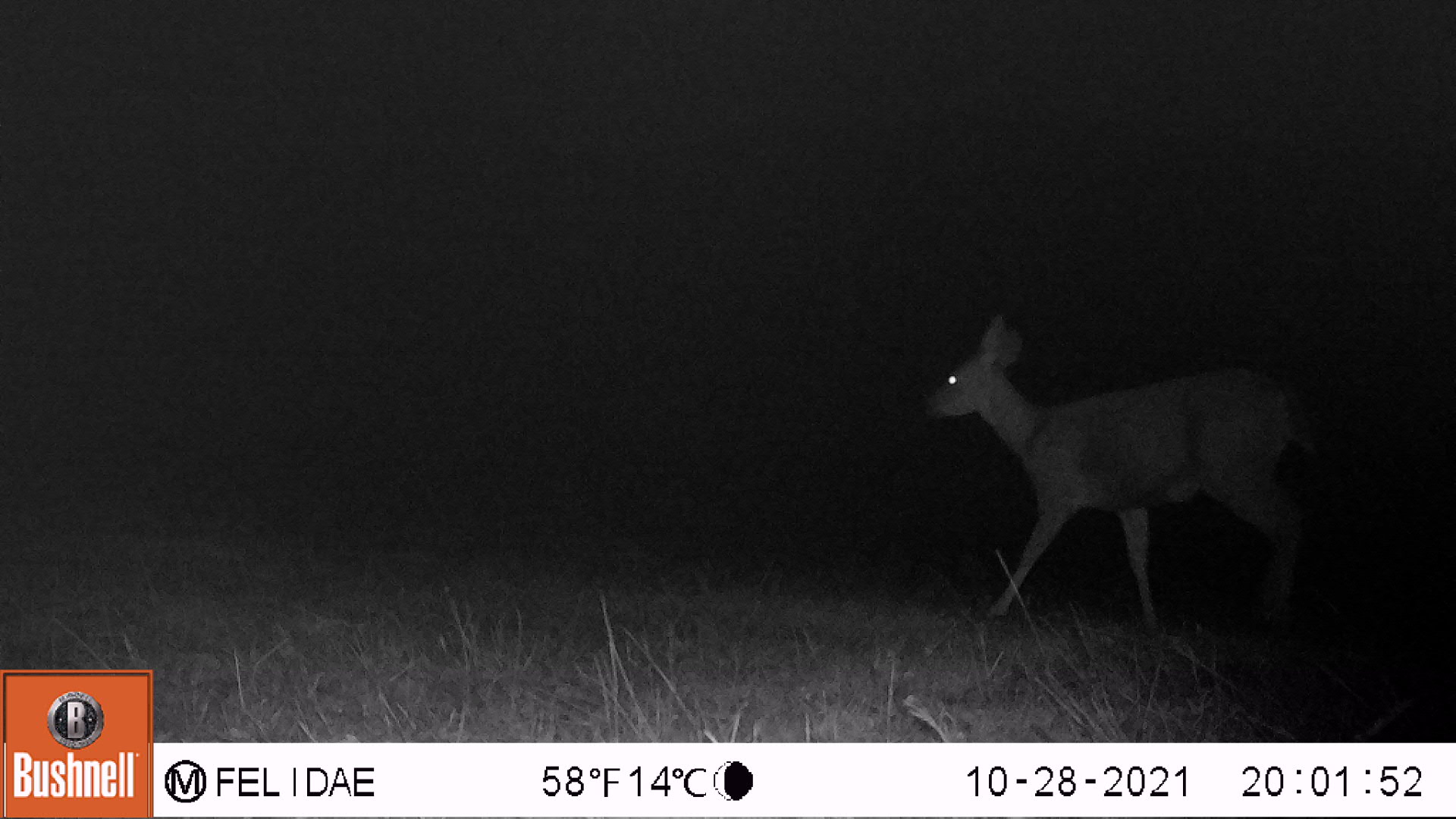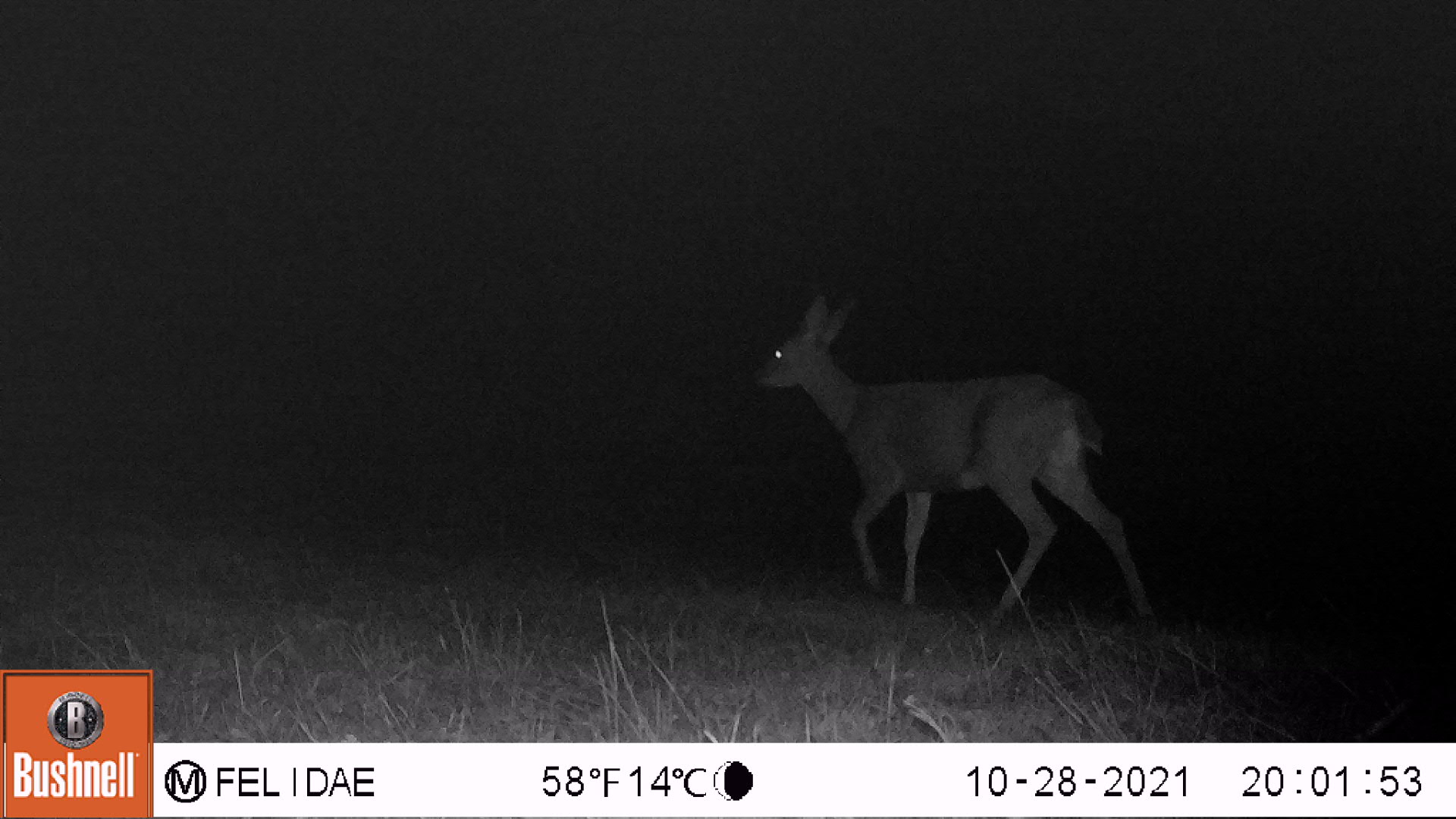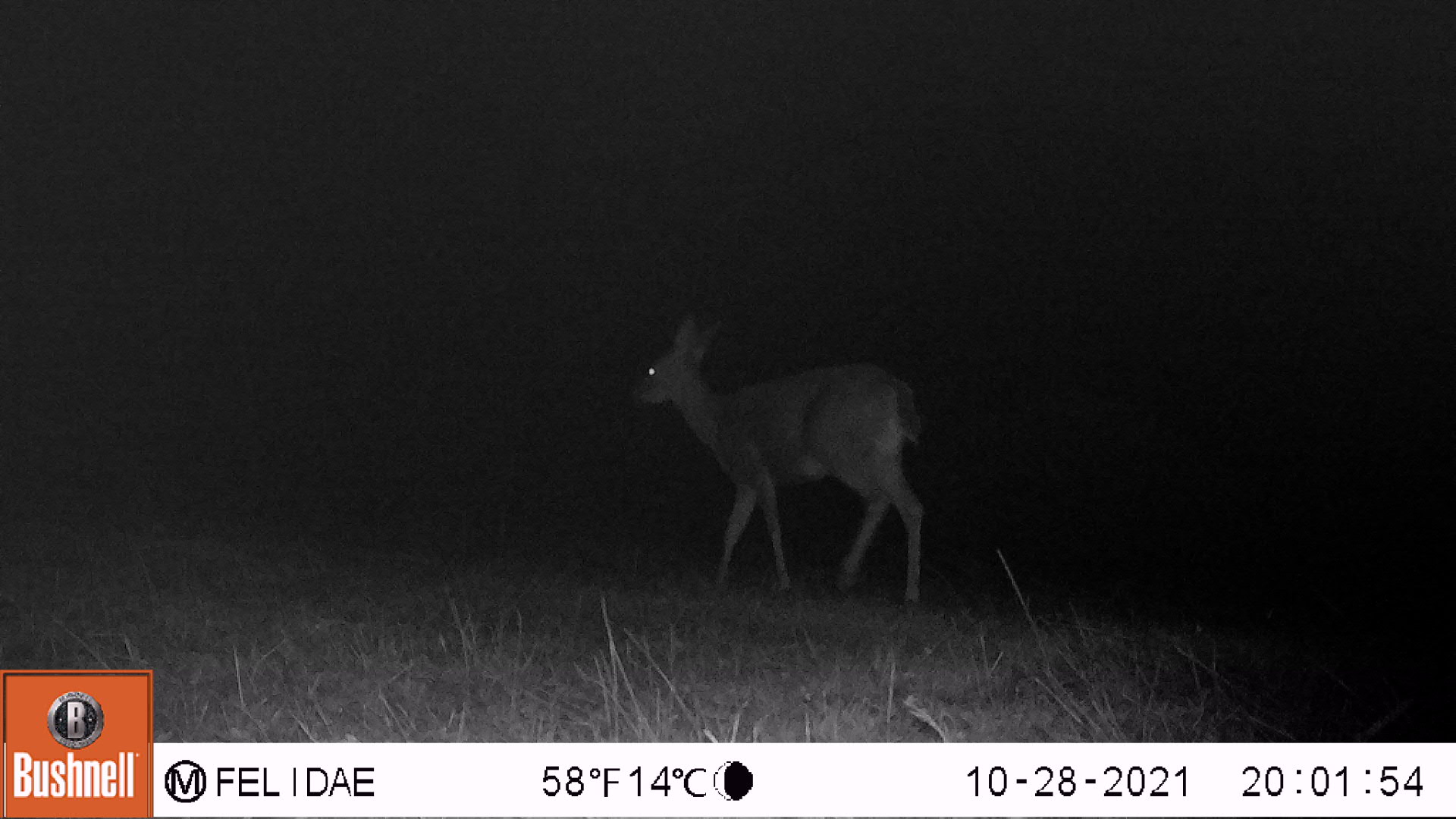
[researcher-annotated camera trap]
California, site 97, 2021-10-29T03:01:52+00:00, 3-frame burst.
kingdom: Animalia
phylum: Chordata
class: Mammalia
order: Artiodactyla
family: Cervidae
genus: Odocoileus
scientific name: Odocoileus hemionus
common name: mule deer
Mule deer (Odocoileus hemionus).